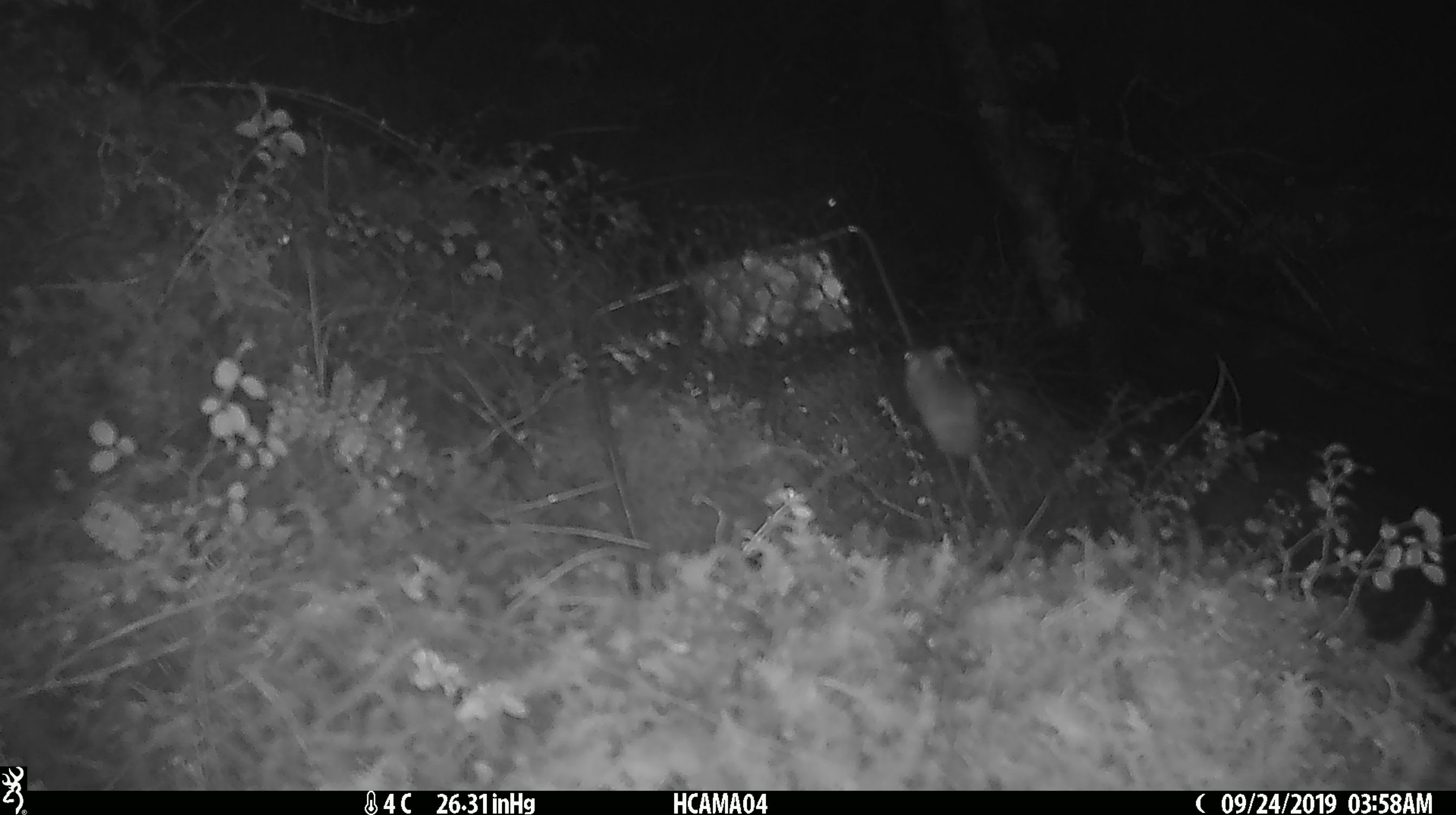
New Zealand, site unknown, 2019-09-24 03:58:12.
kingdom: Animalia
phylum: Chordata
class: Mammalia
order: Rodentia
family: Muridae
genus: Mus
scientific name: Mus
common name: mouse